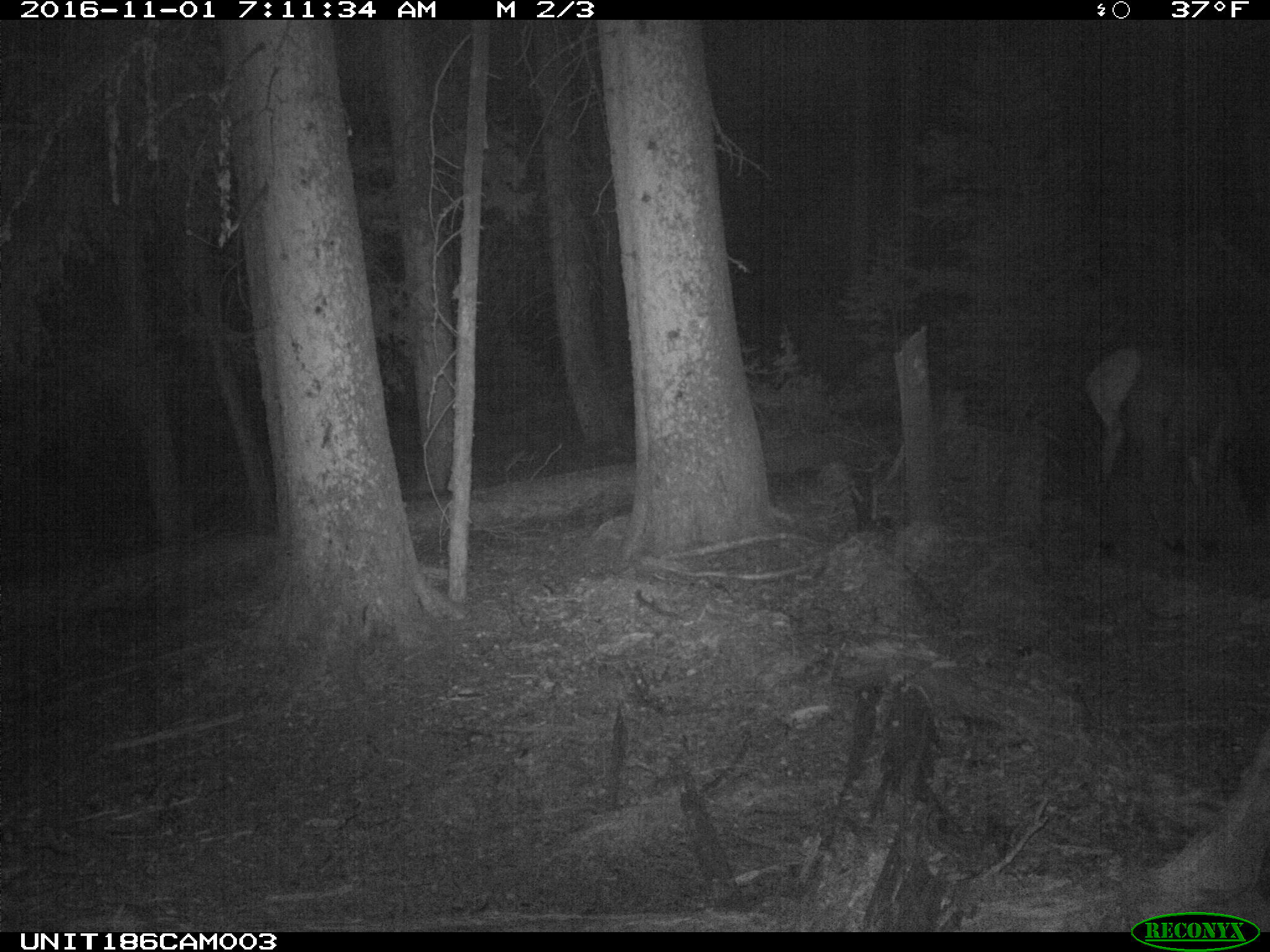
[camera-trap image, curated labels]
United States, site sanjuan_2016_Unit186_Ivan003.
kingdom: Animalia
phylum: Chordata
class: Mammalia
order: Artiodactyla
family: Cervidae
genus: Cervus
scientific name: Cervus elaphus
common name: red deer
Cervus elaphus (red deer).